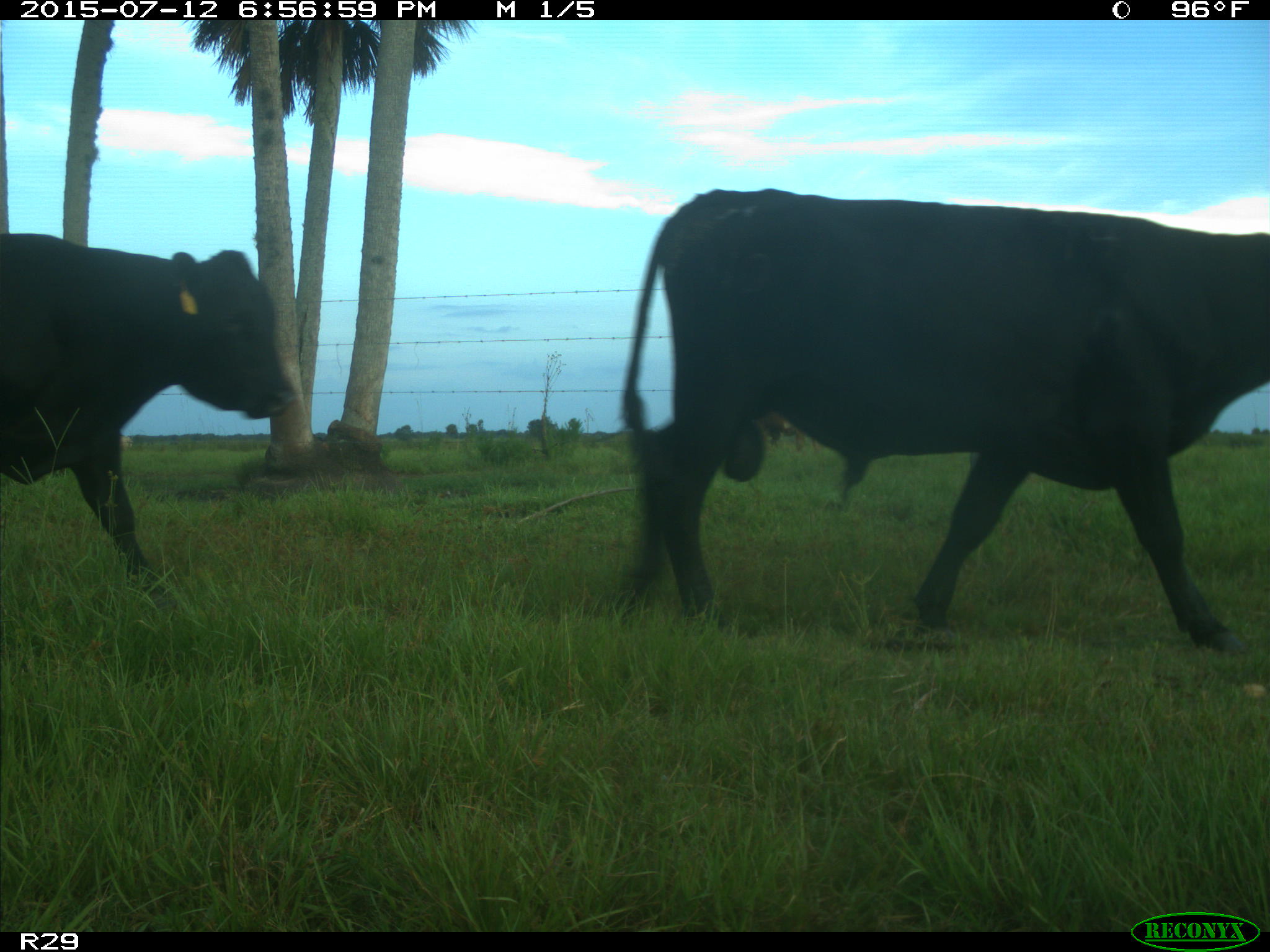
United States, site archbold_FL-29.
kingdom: Animalia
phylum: Chordata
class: Mammalia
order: Artiodactyla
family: Bovidae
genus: Bos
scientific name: Bos taurus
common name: domestic cow